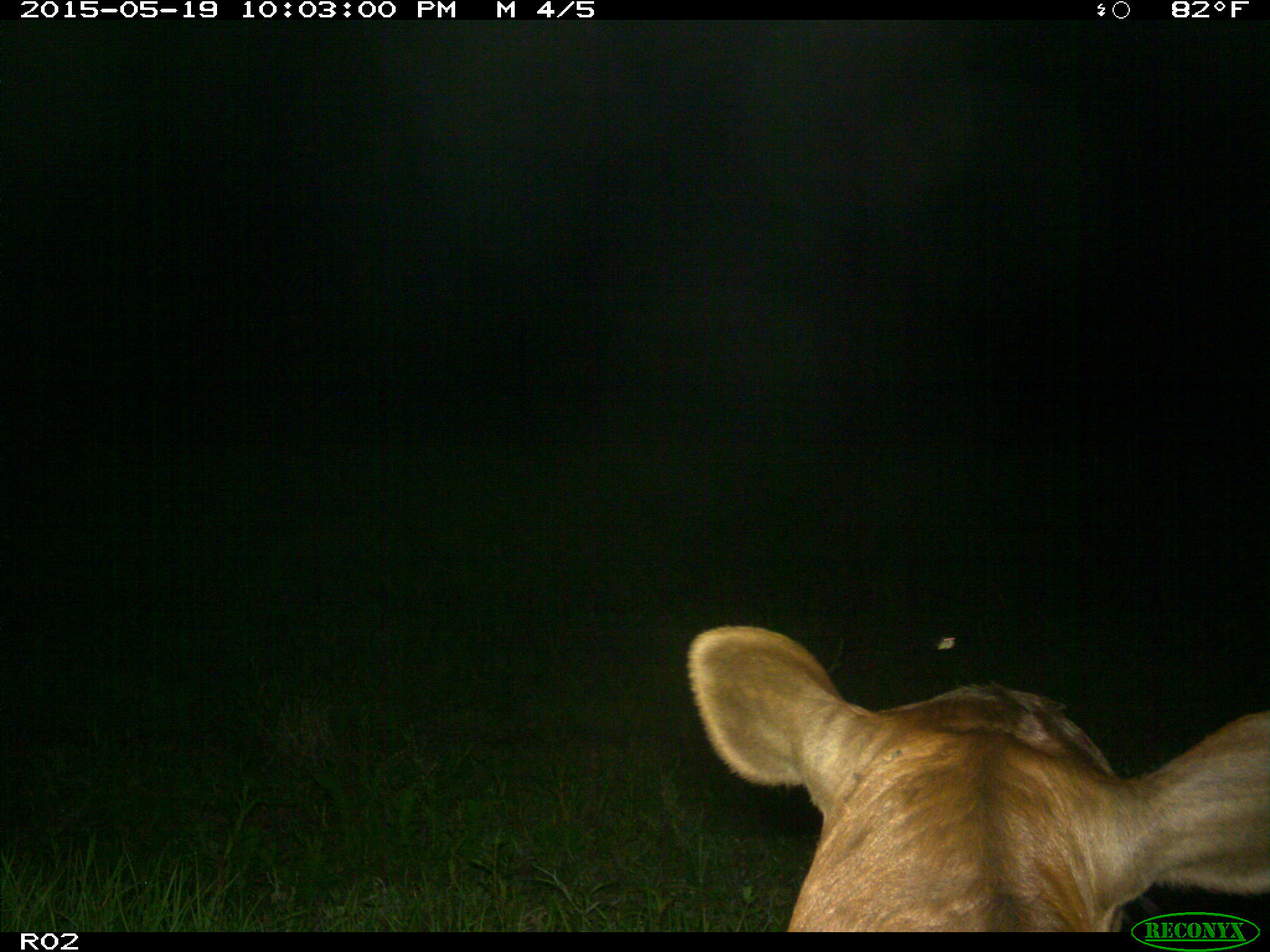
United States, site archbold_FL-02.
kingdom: Animalia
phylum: Chordata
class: Mammalia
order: Artiodactyla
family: Bovidae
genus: Bos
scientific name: Bos taurus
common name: domestic cow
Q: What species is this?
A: Bos taurus (domestic cow).